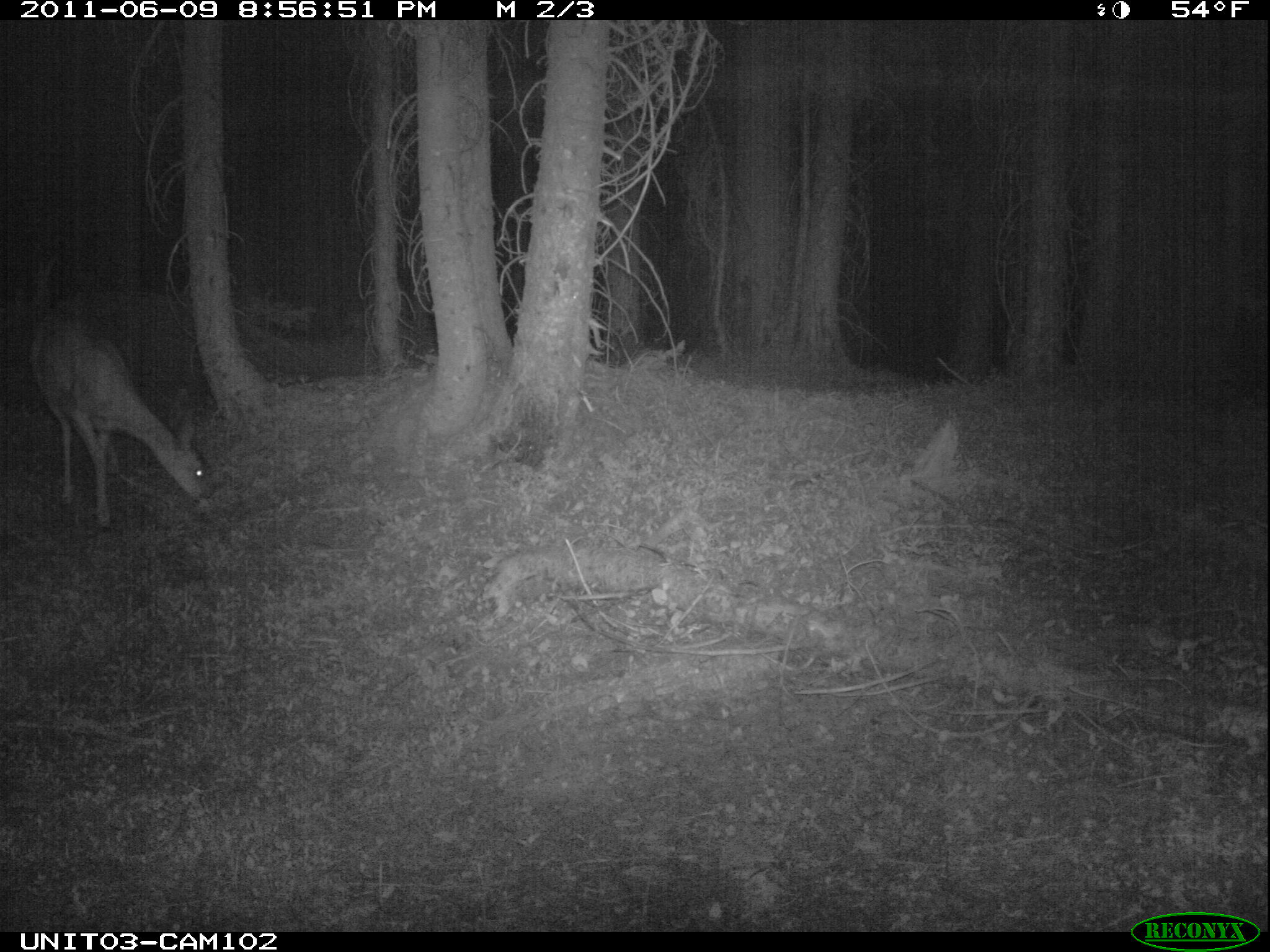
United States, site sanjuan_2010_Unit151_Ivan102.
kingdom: Animalia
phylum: Chordata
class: Mammalia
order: Artiodactyla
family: Cervidae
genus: Odocoileus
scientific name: Odocoileus hemionus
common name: mule deer